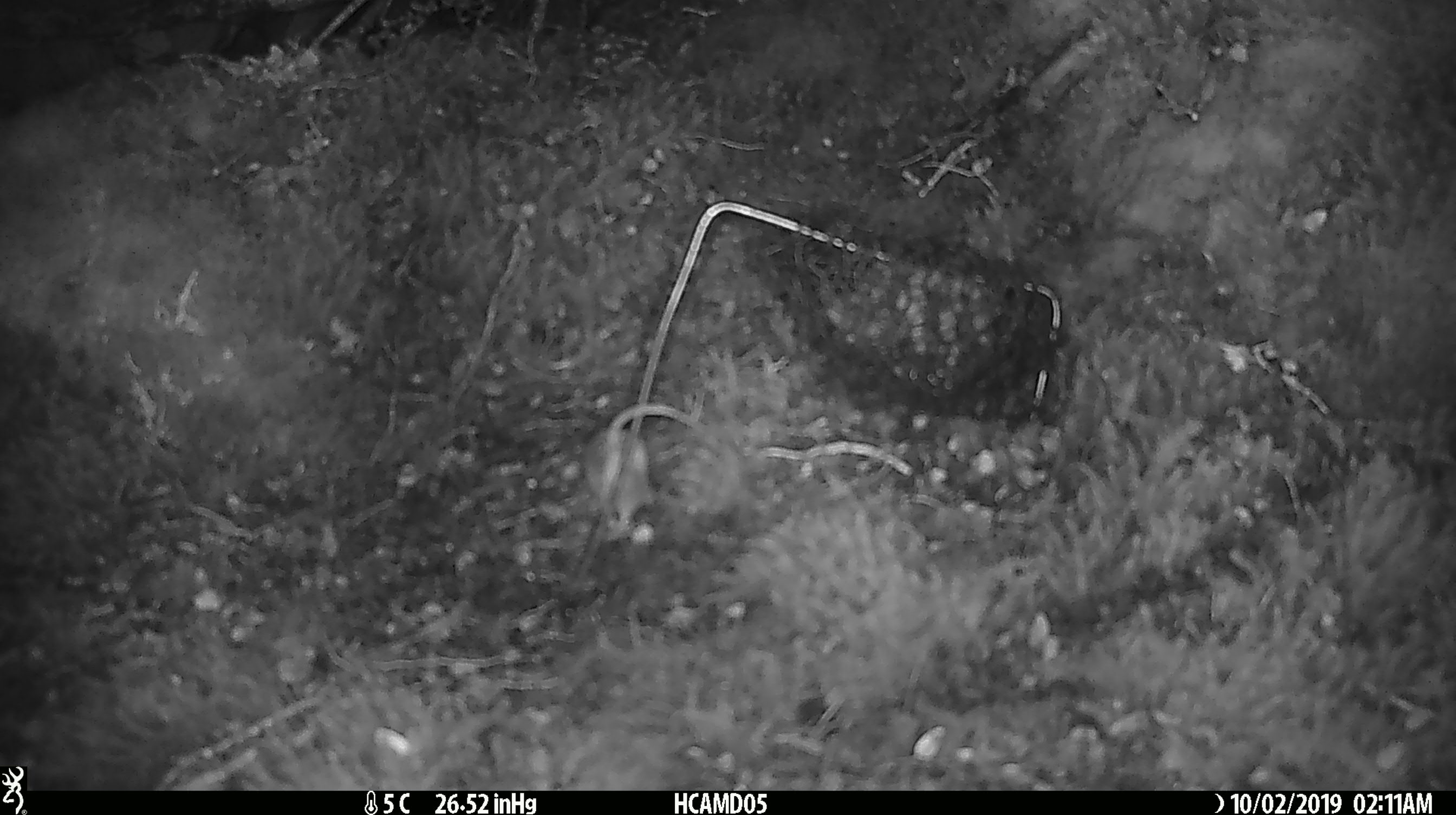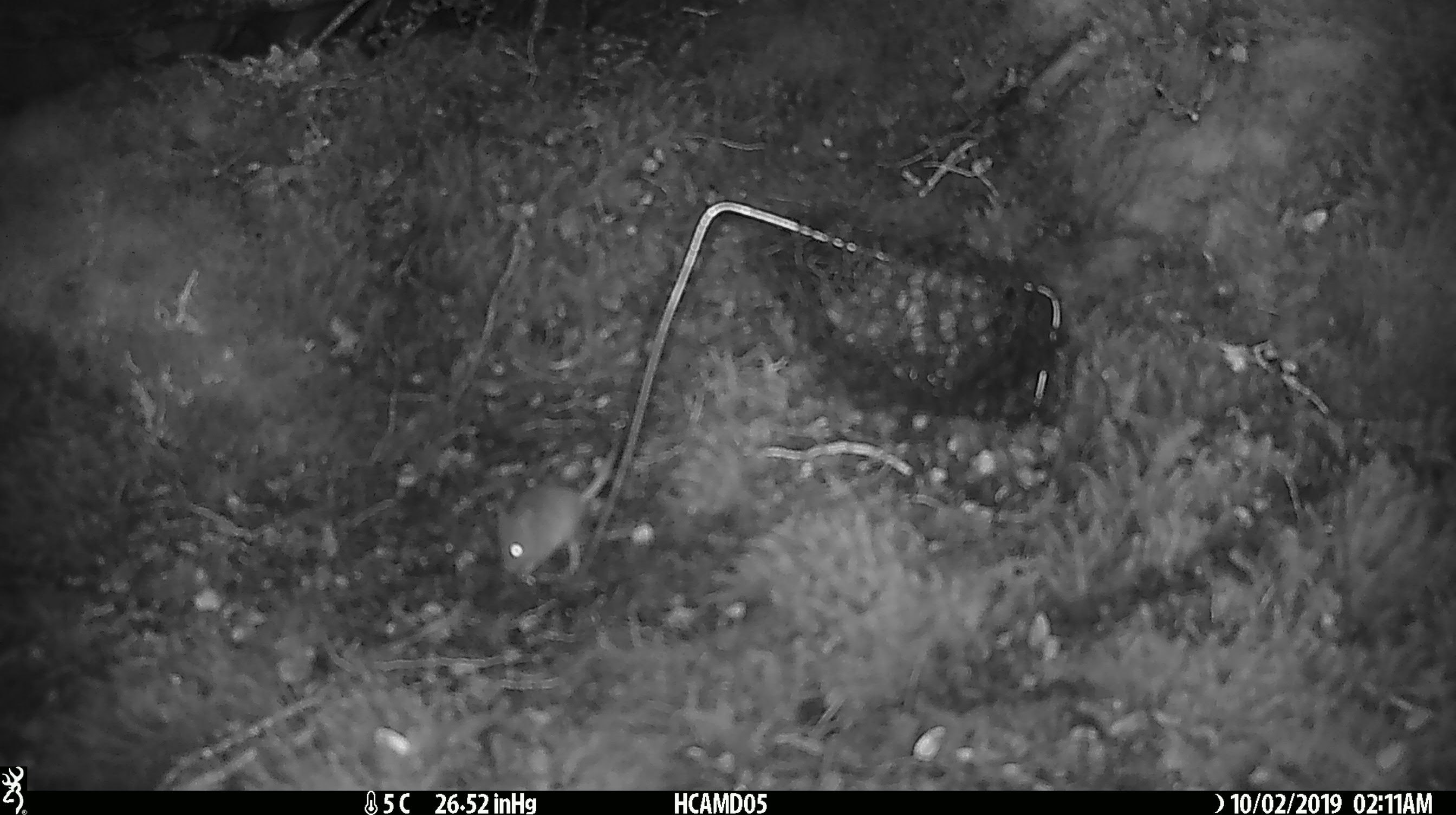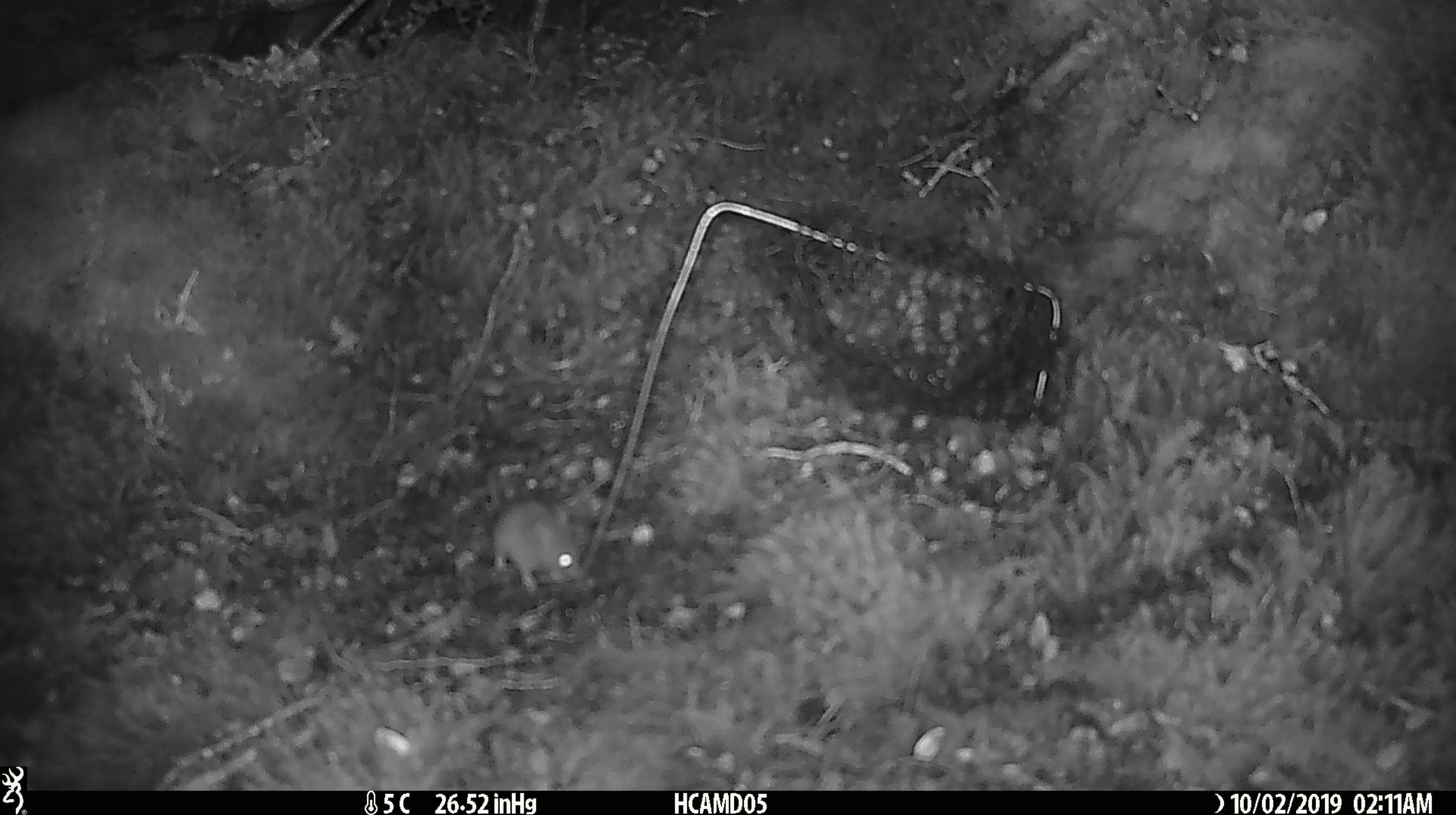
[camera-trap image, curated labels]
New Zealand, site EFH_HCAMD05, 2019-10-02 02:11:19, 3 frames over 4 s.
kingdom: Animalia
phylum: Chordata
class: Mammalia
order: Rodentia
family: Muridae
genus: Mus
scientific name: Mus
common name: mouse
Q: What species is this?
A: Mouse (Mus).